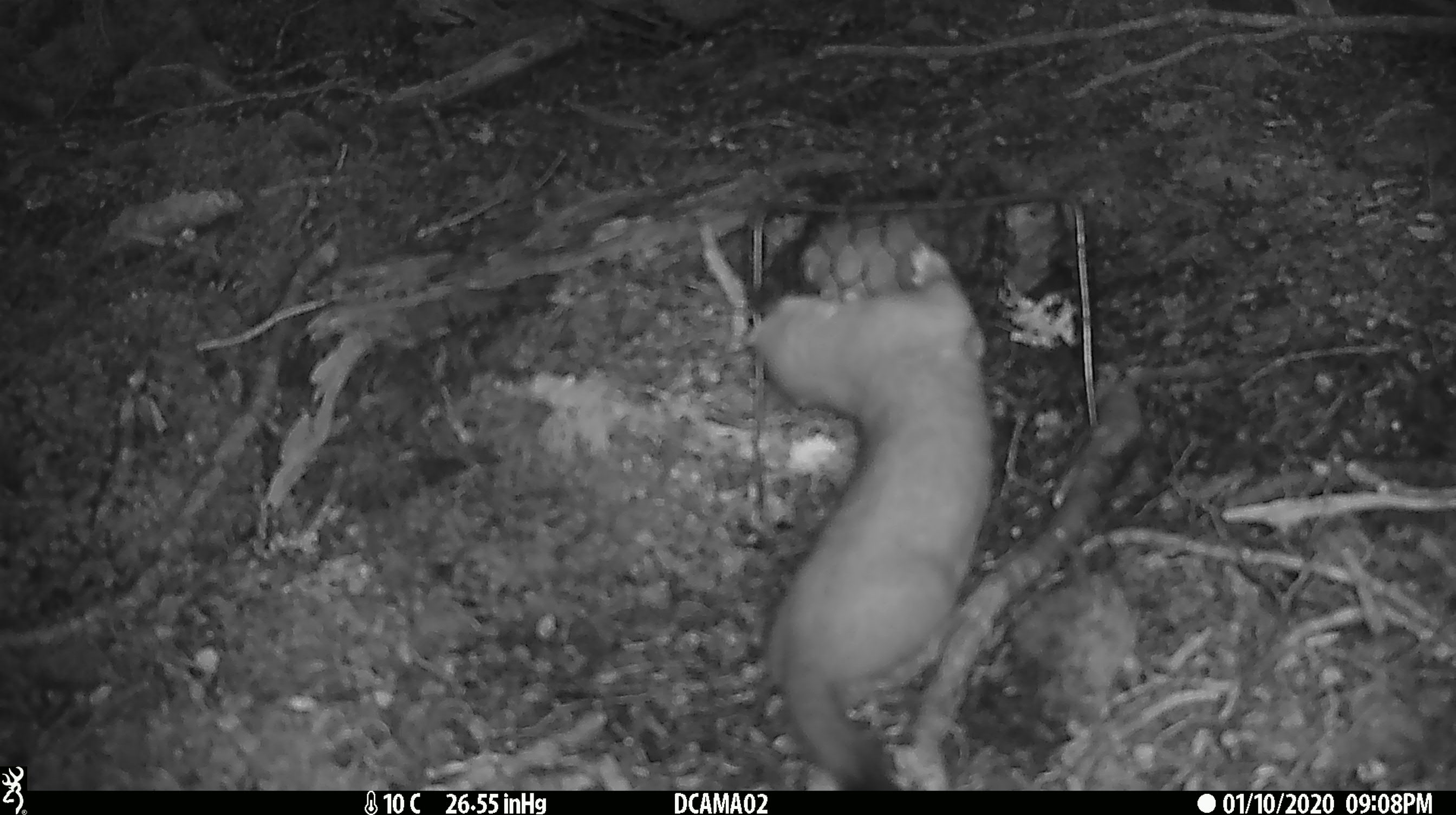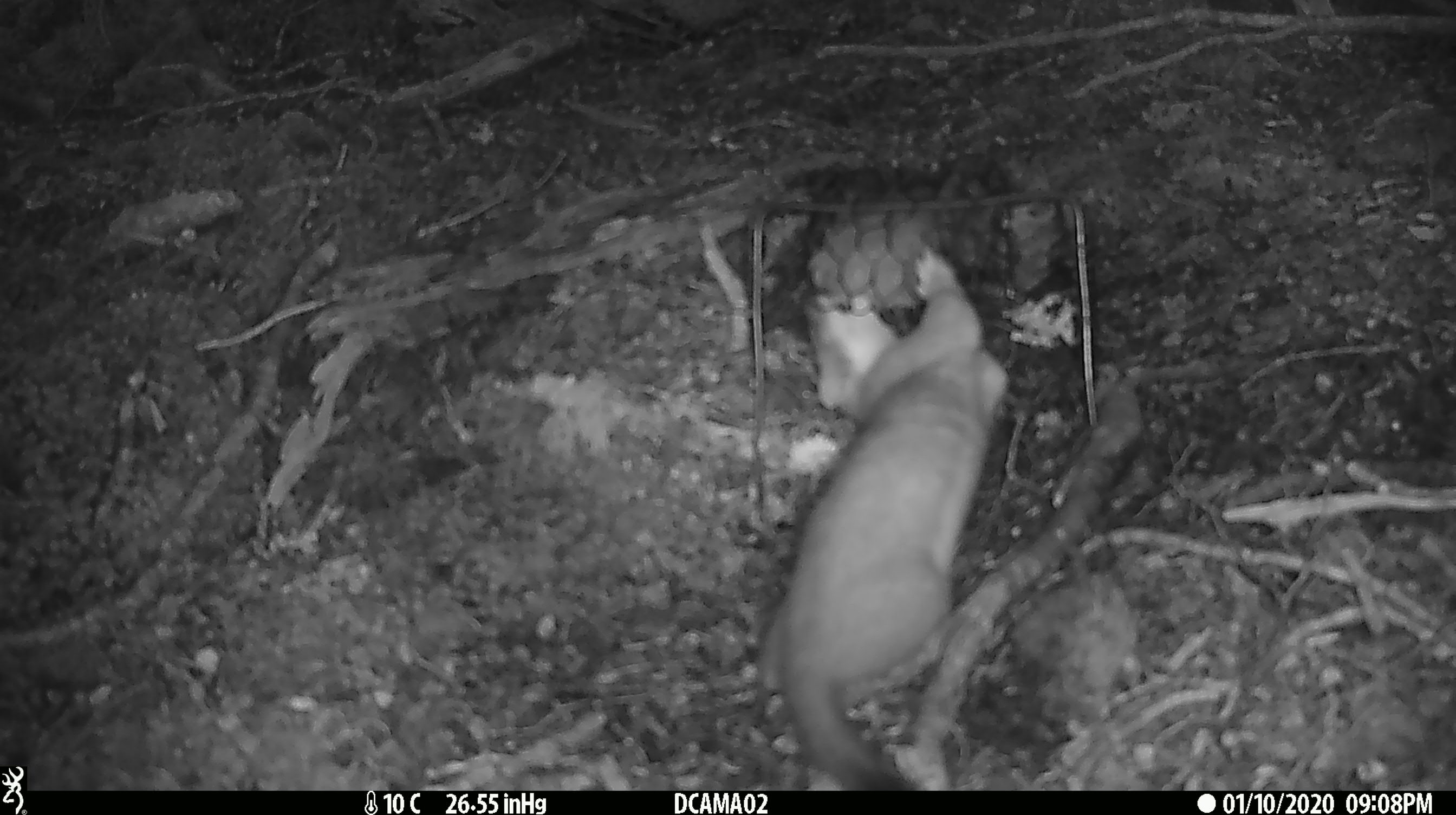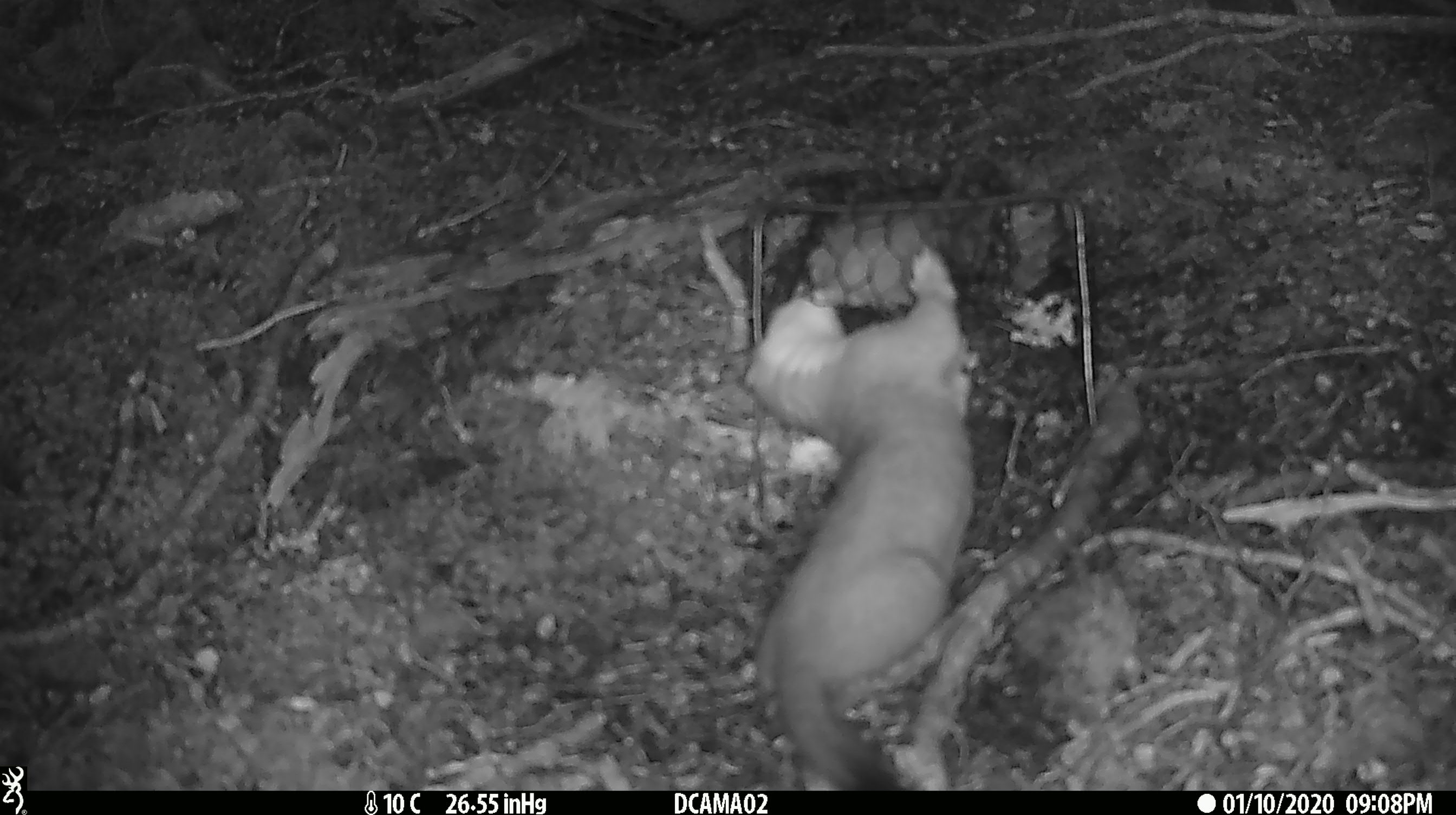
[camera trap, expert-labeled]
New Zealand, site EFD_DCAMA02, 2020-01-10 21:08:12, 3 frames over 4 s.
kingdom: Animalia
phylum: Chordata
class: Mammalia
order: Carnivora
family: Mustelidae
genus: Mustela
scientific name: Mustela erminea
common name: stoat